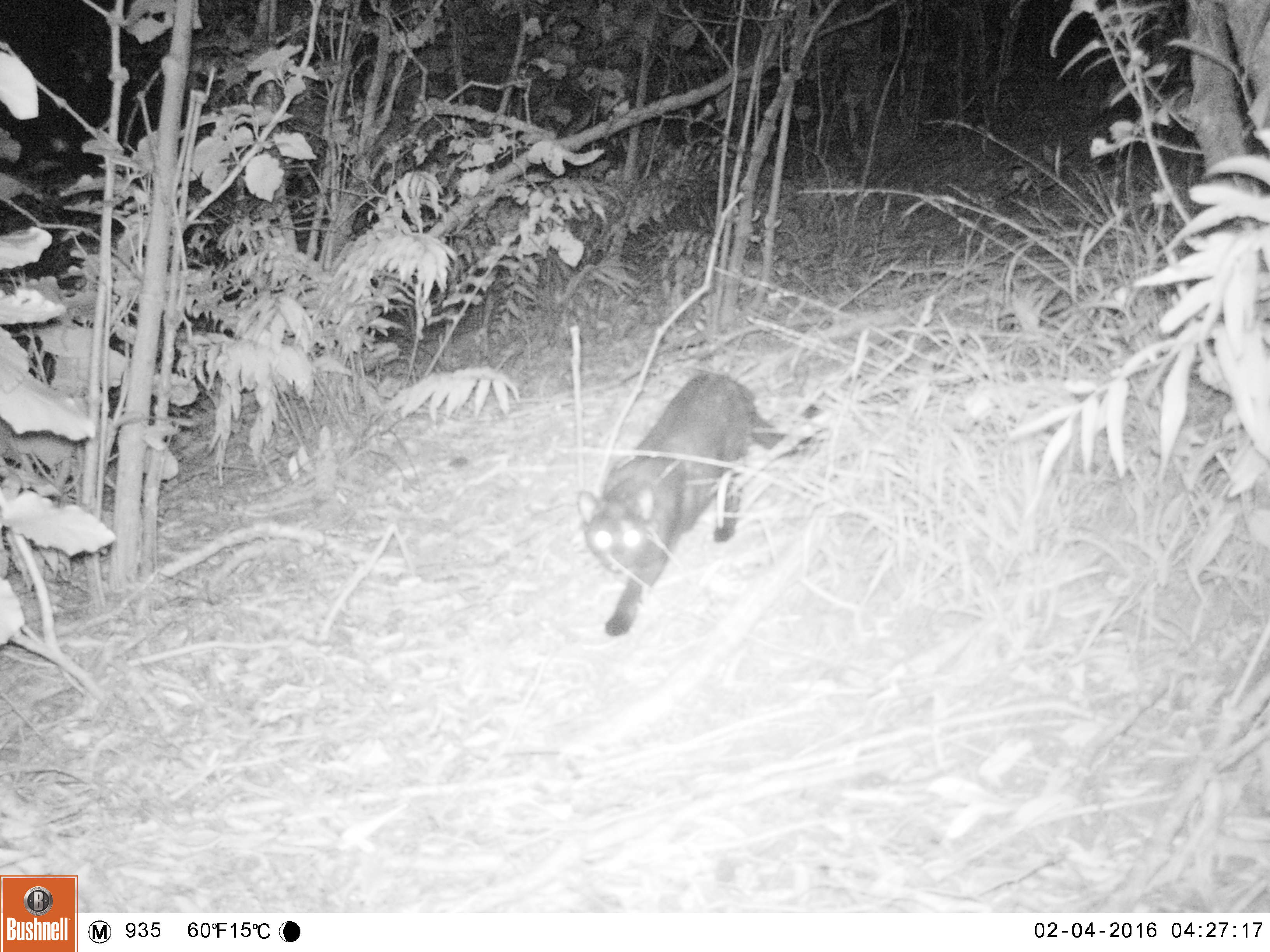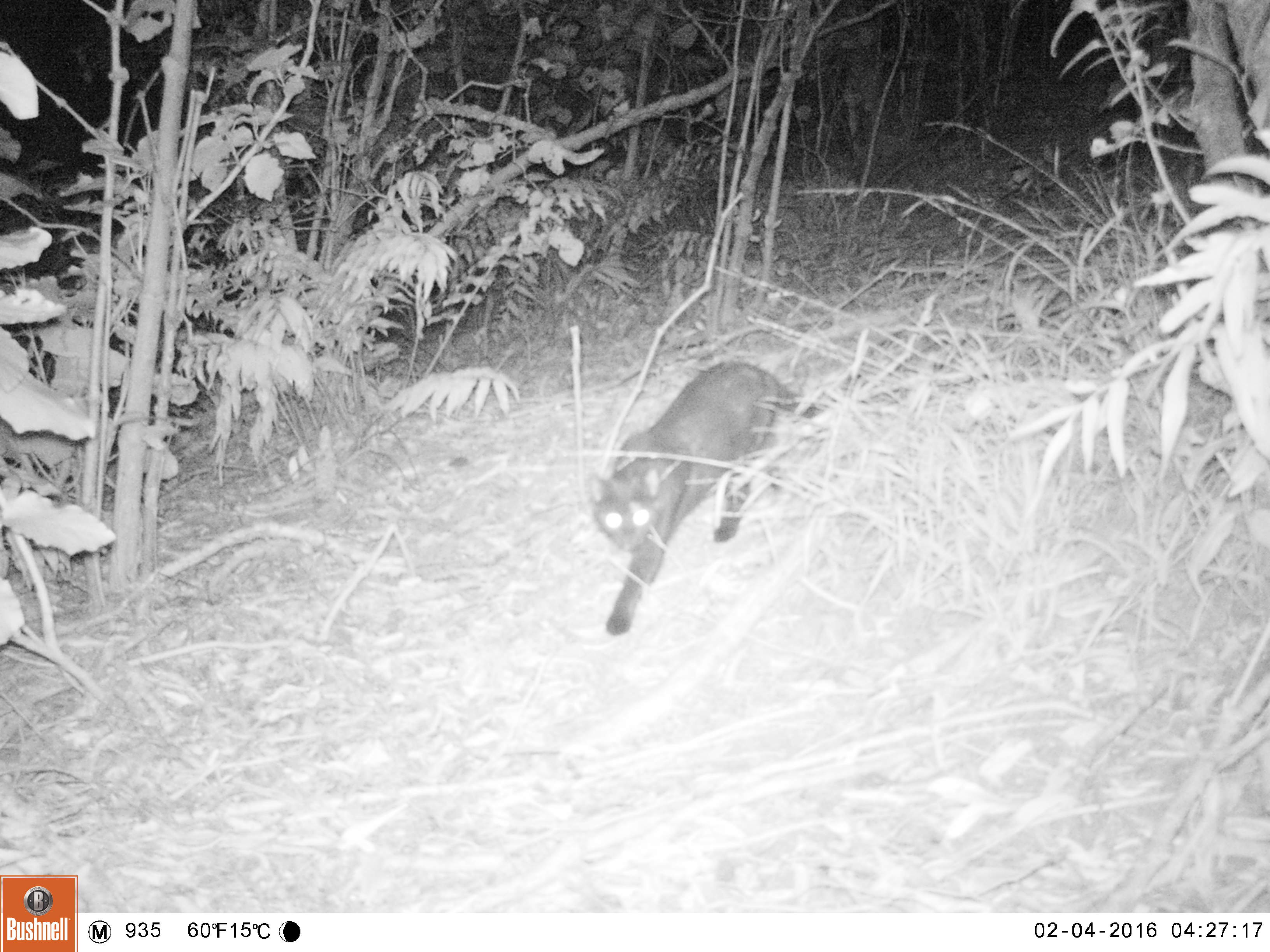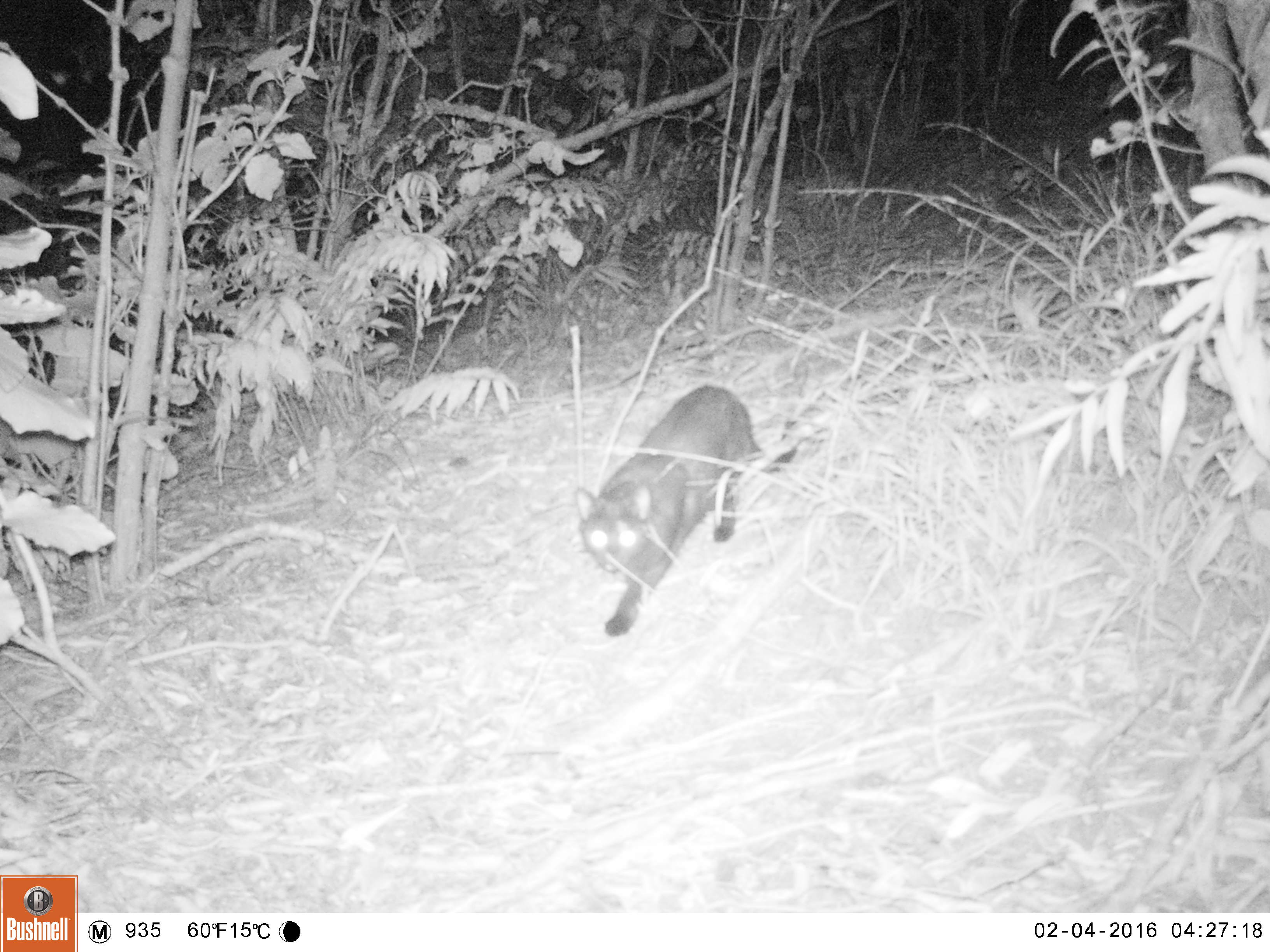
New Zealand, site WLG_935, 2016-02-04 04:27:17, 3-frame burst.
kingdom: Animalia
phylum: Chordata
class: Mammalia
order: Carnivora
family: Felidae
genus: Felis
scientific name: Felis catus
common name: domestic cat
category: cat